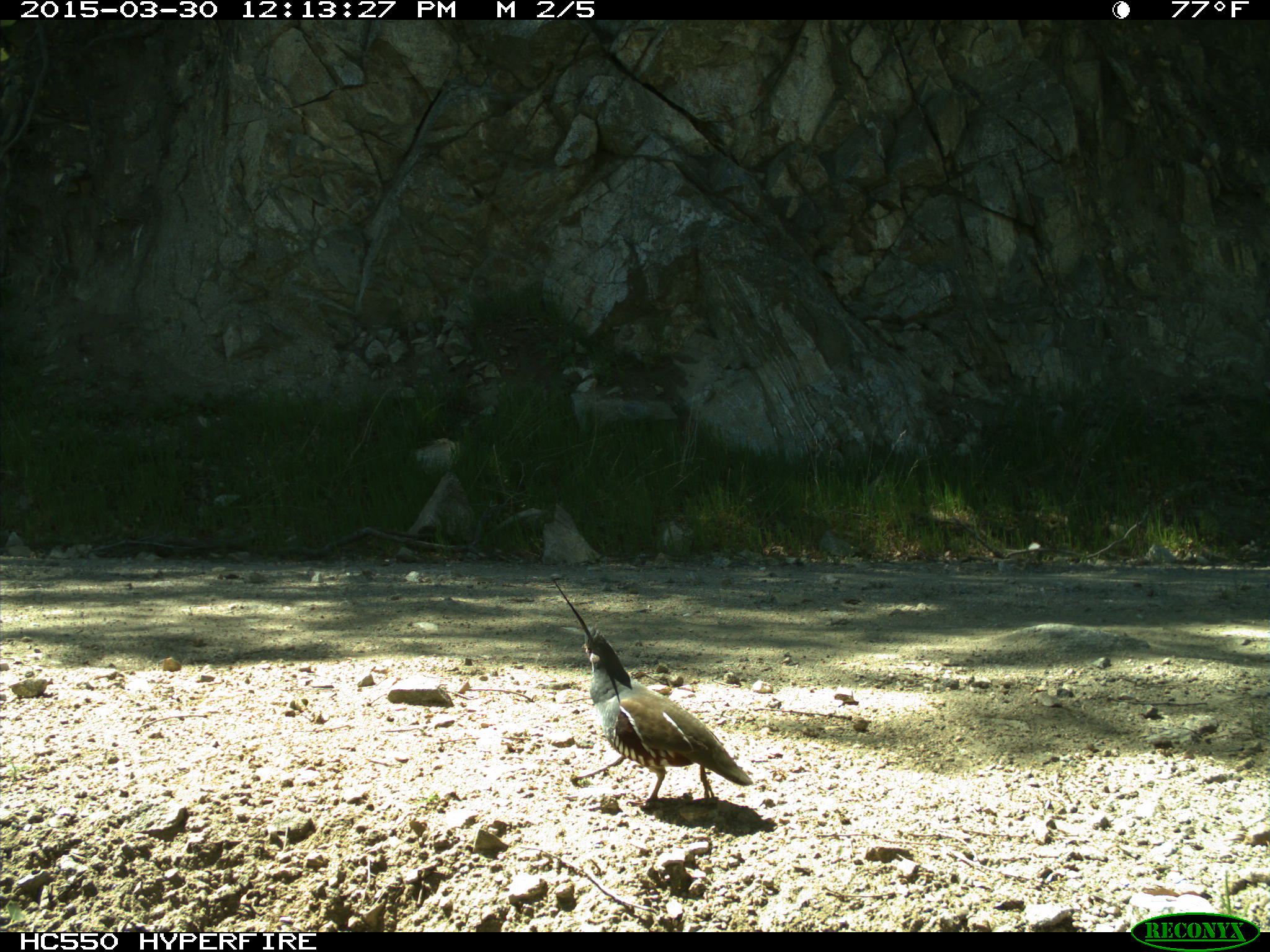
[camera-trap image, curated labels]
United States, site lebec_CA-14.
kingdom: Animalia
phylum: Chordata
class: Aves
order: Galliformes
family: Odontophoridae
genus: Callipepla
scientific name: Callipepla californica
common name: california quail